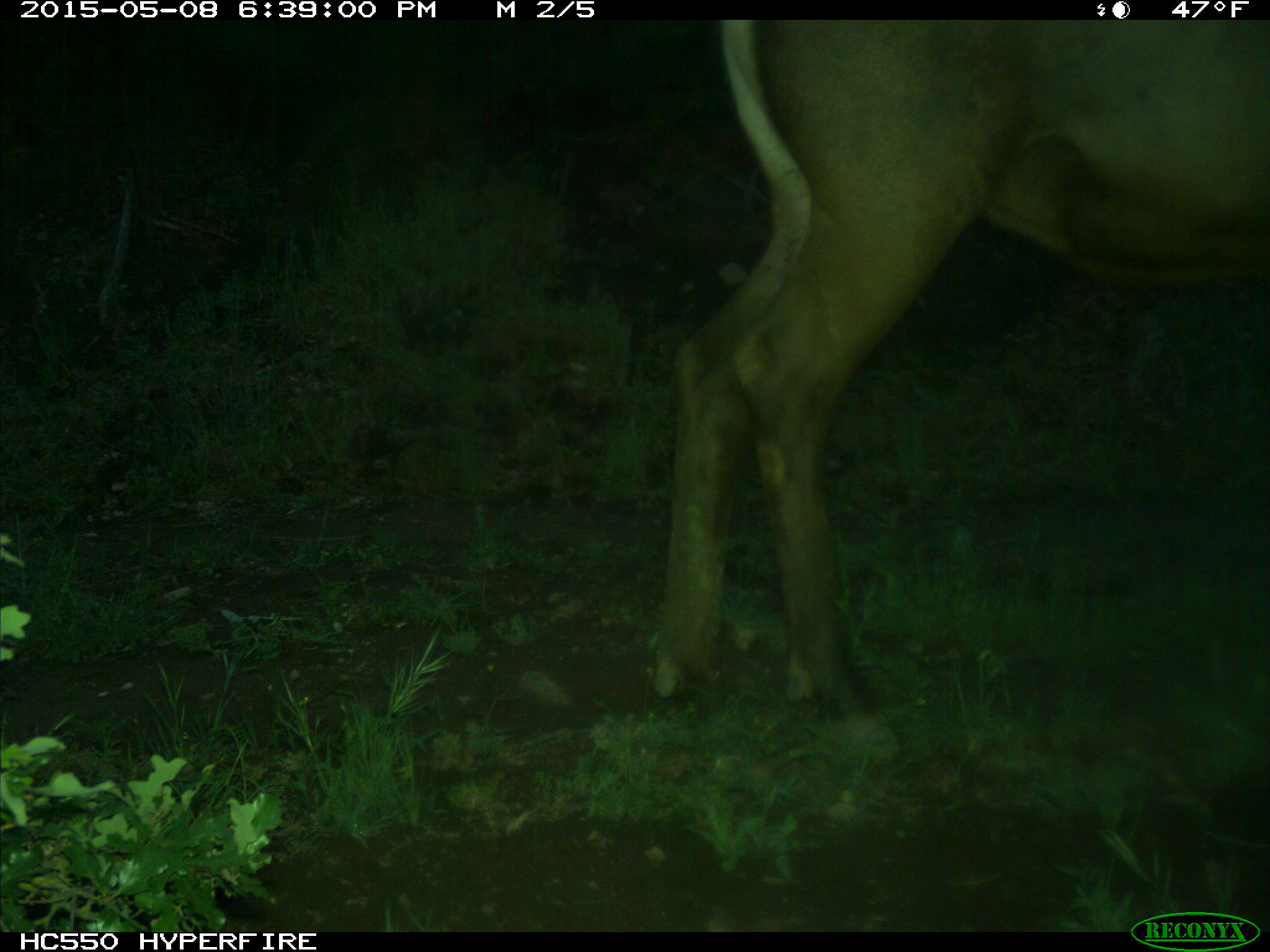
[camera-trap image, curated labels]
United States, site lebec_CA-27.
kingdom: Animalia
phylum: Chordata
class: Mammalia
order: Artiodactyla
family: Cervidae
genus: Cervus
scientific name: Cervus canadensis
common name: elk